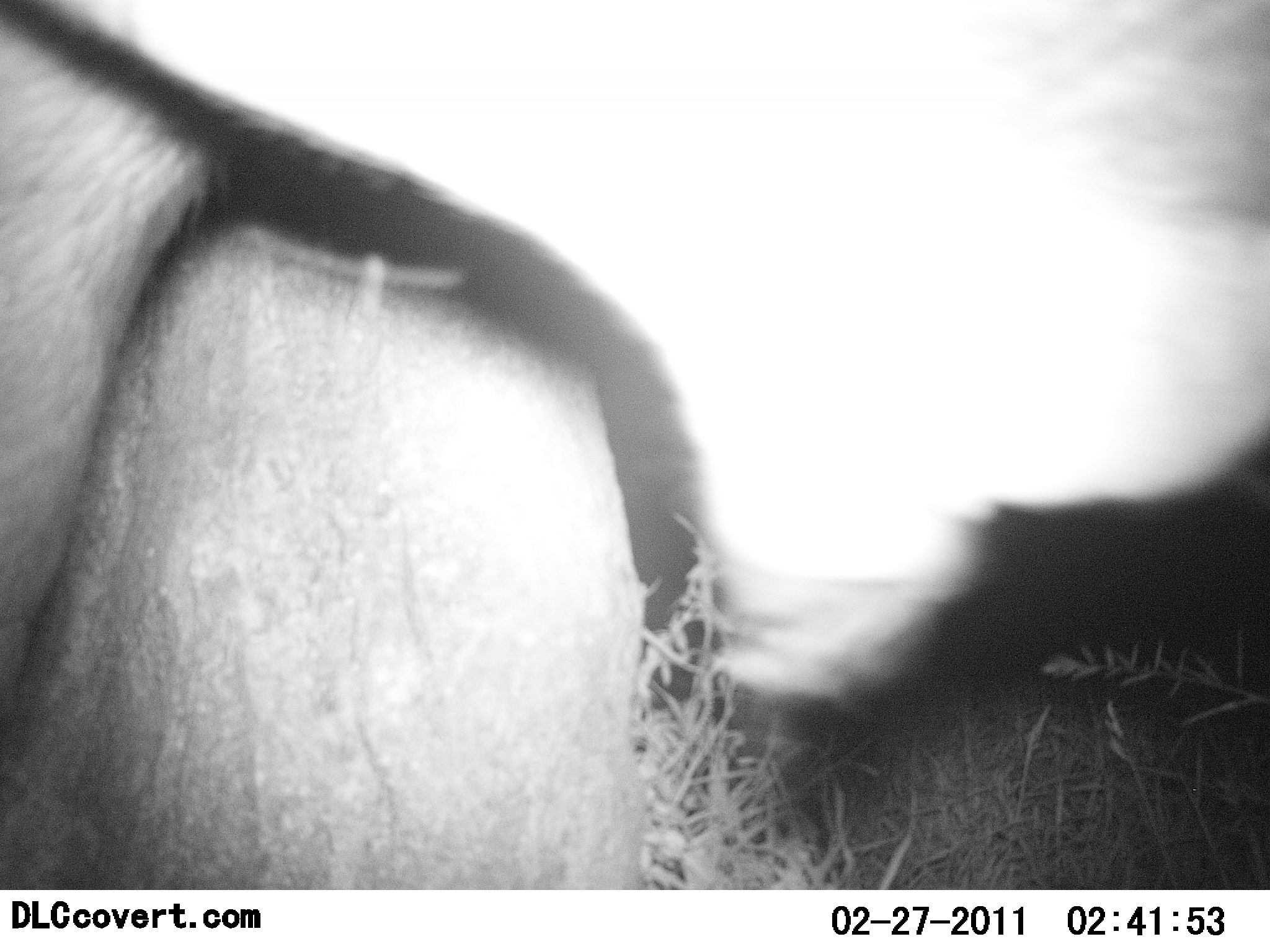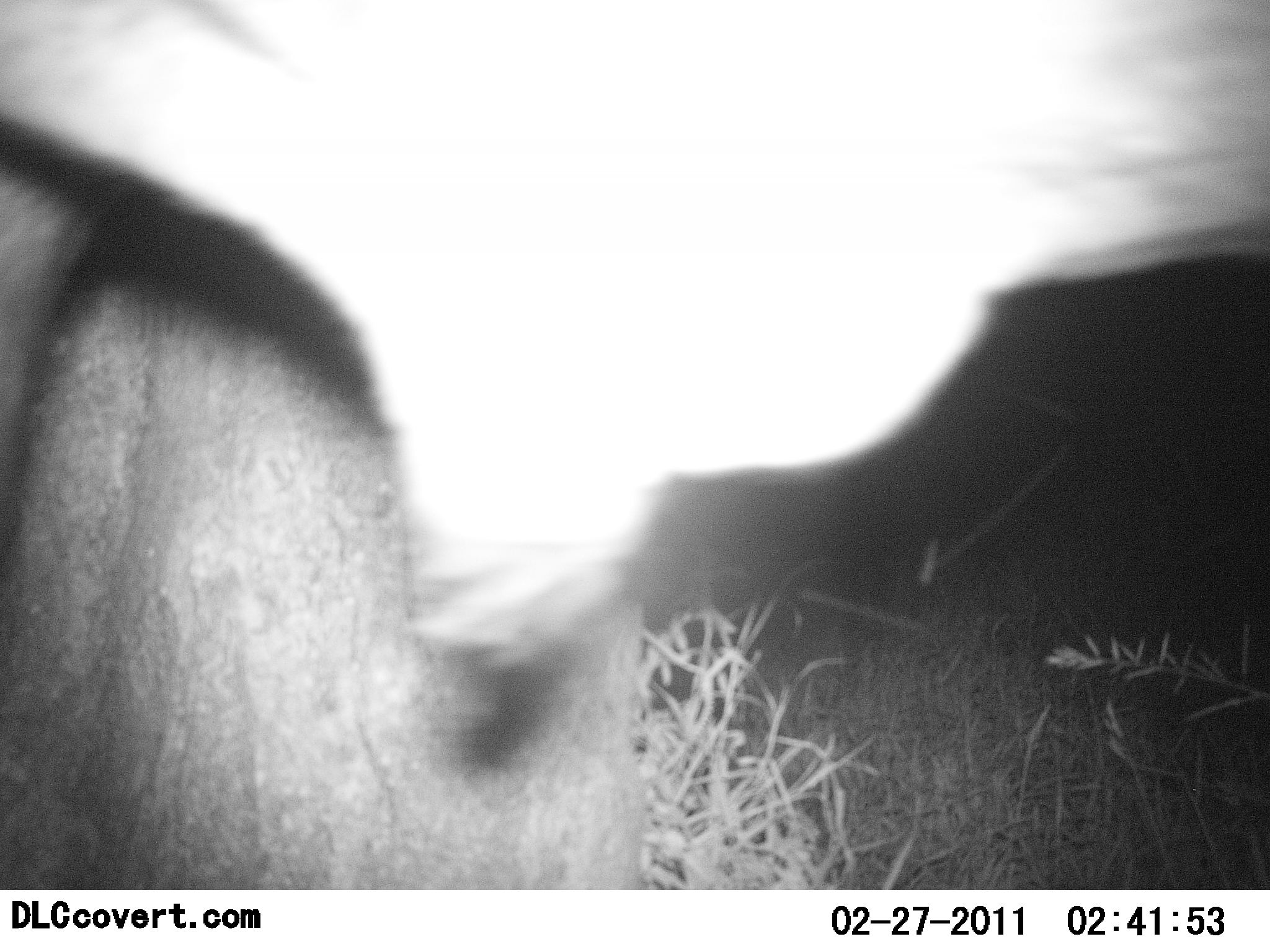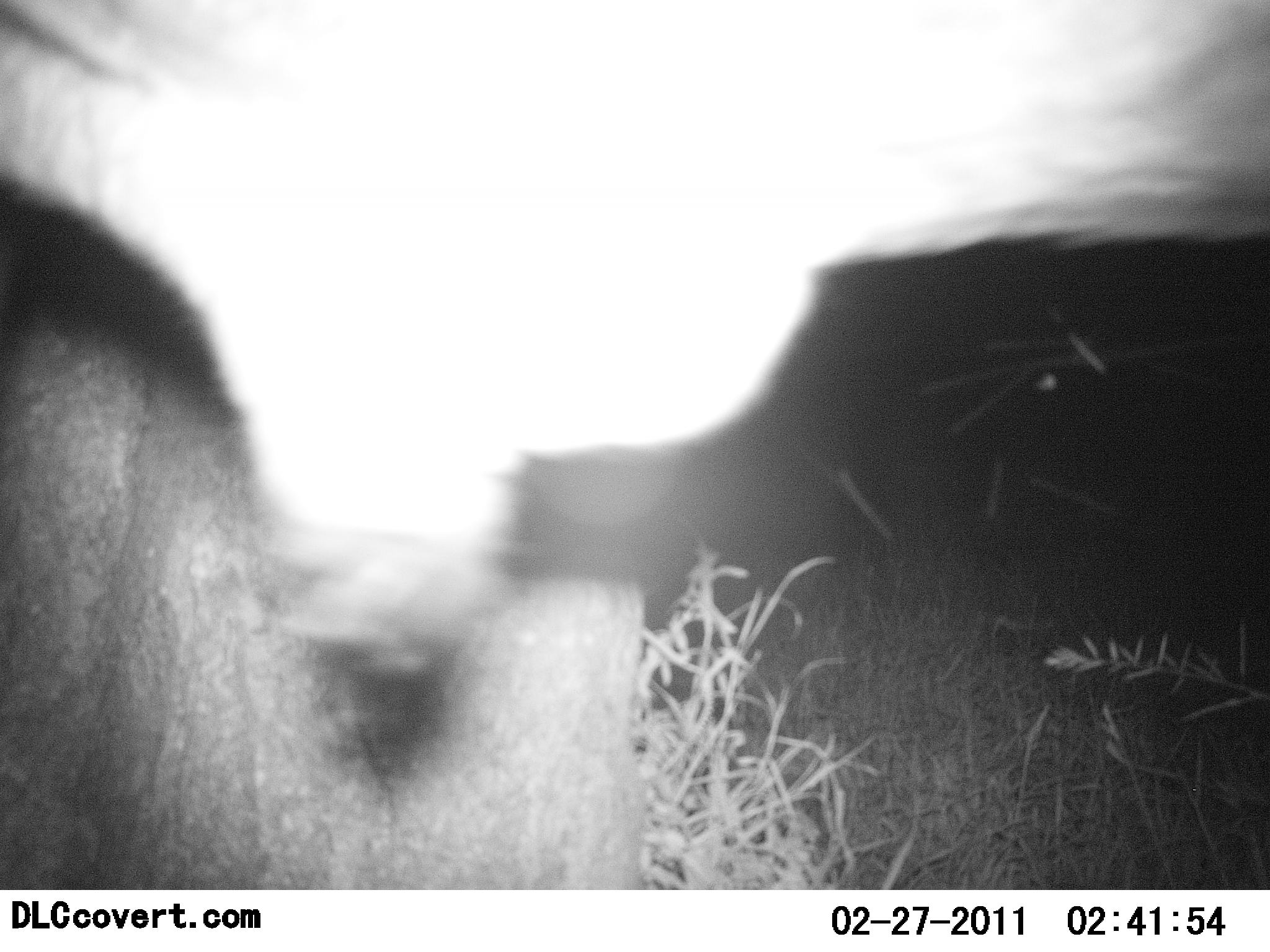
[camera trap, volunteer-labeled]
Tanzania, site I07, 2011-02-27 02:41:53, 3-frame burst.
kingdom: Animalia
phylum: Chordata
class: Mammalia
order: Artiodactyla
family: Bovidae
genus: Connochaetes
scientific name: Connochaetes taurinus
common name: blue wildebeest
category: wildebeest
Wildebeest (blue wildebeest) (Connochaetes taurinus), count 1. Behavior (volunteer vote fractions): standing 33%, resting 0%, moving 67%, interacting 0%. Young present (vote fraction): 0%. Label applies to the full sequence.